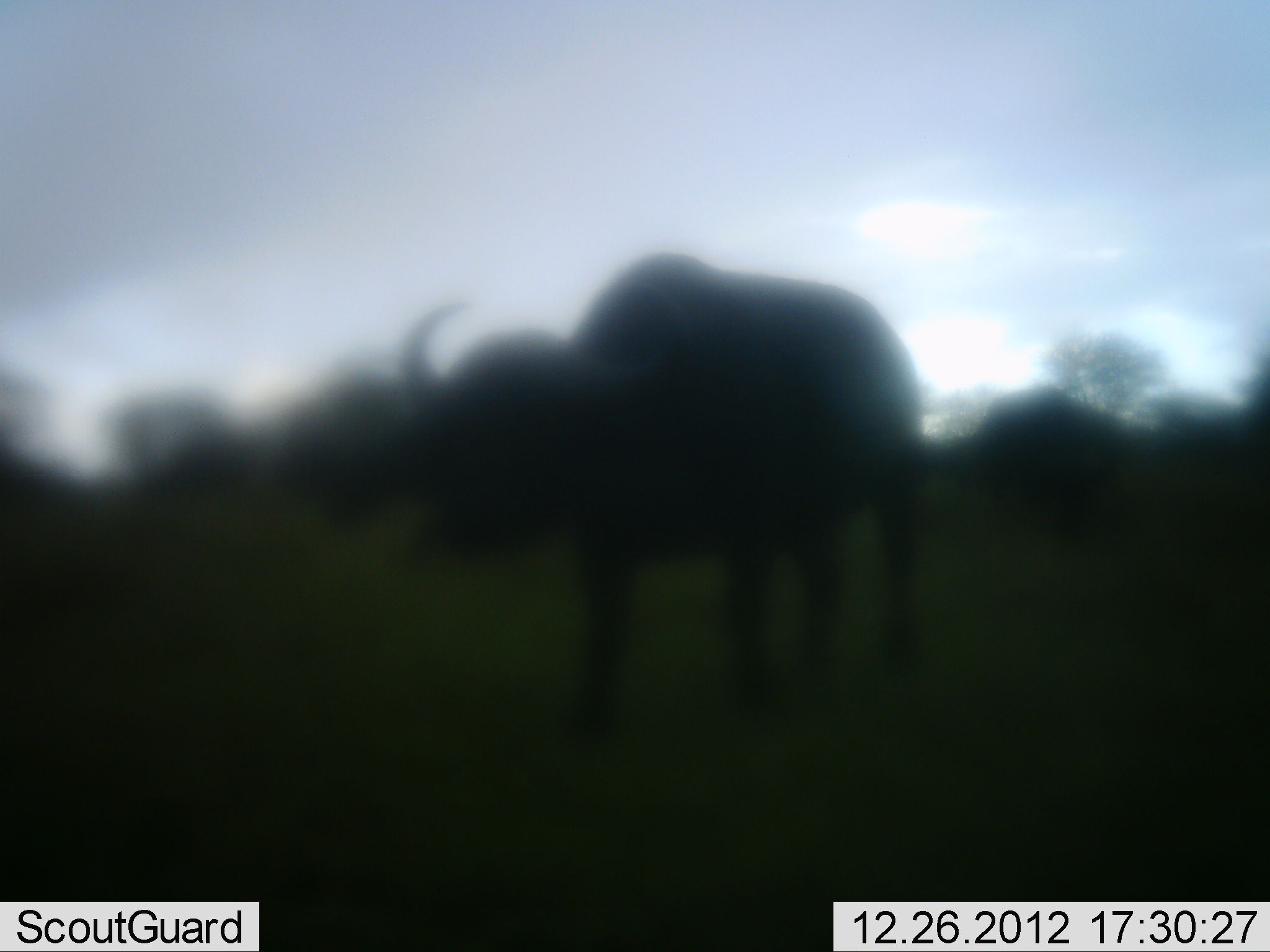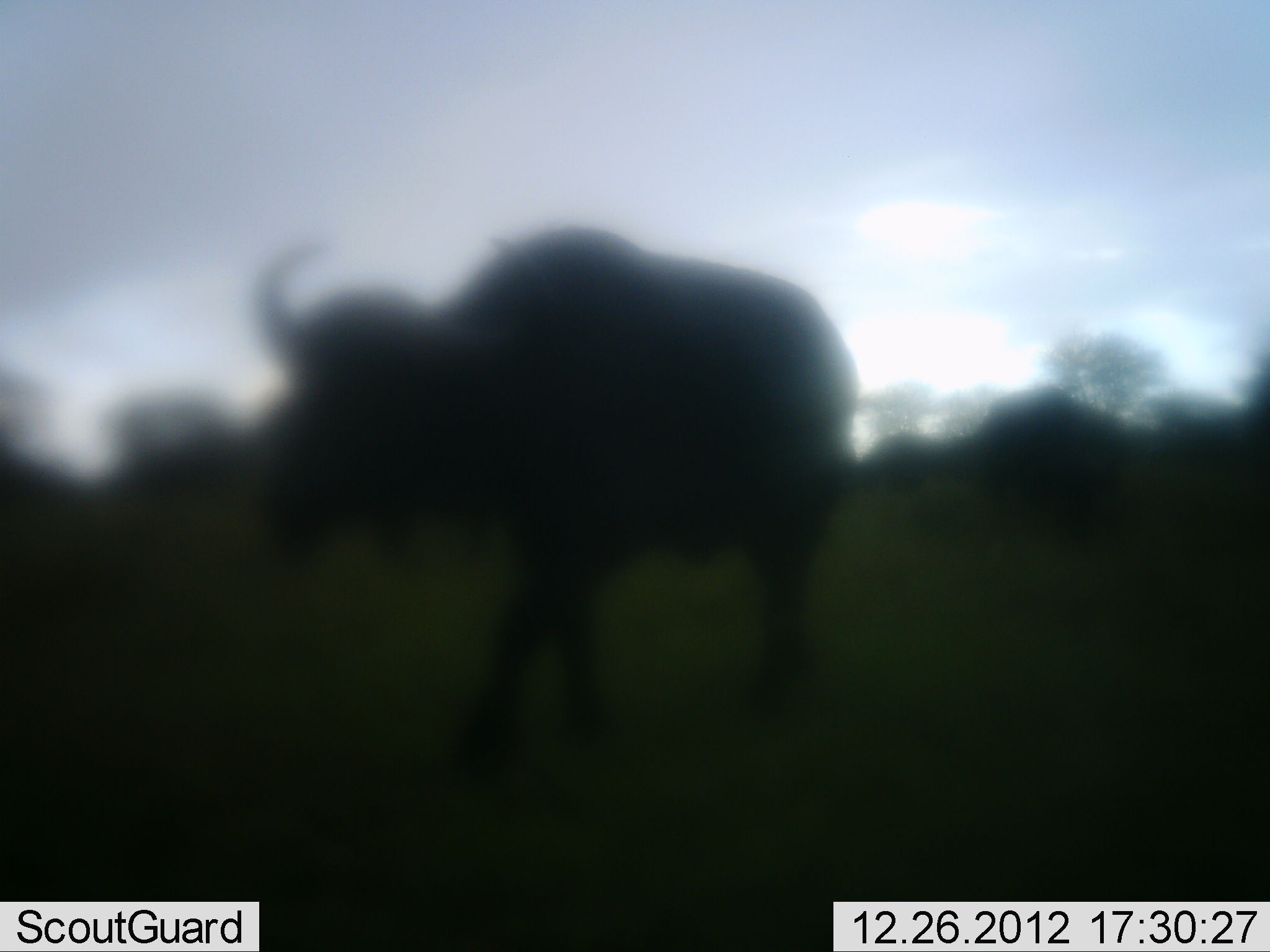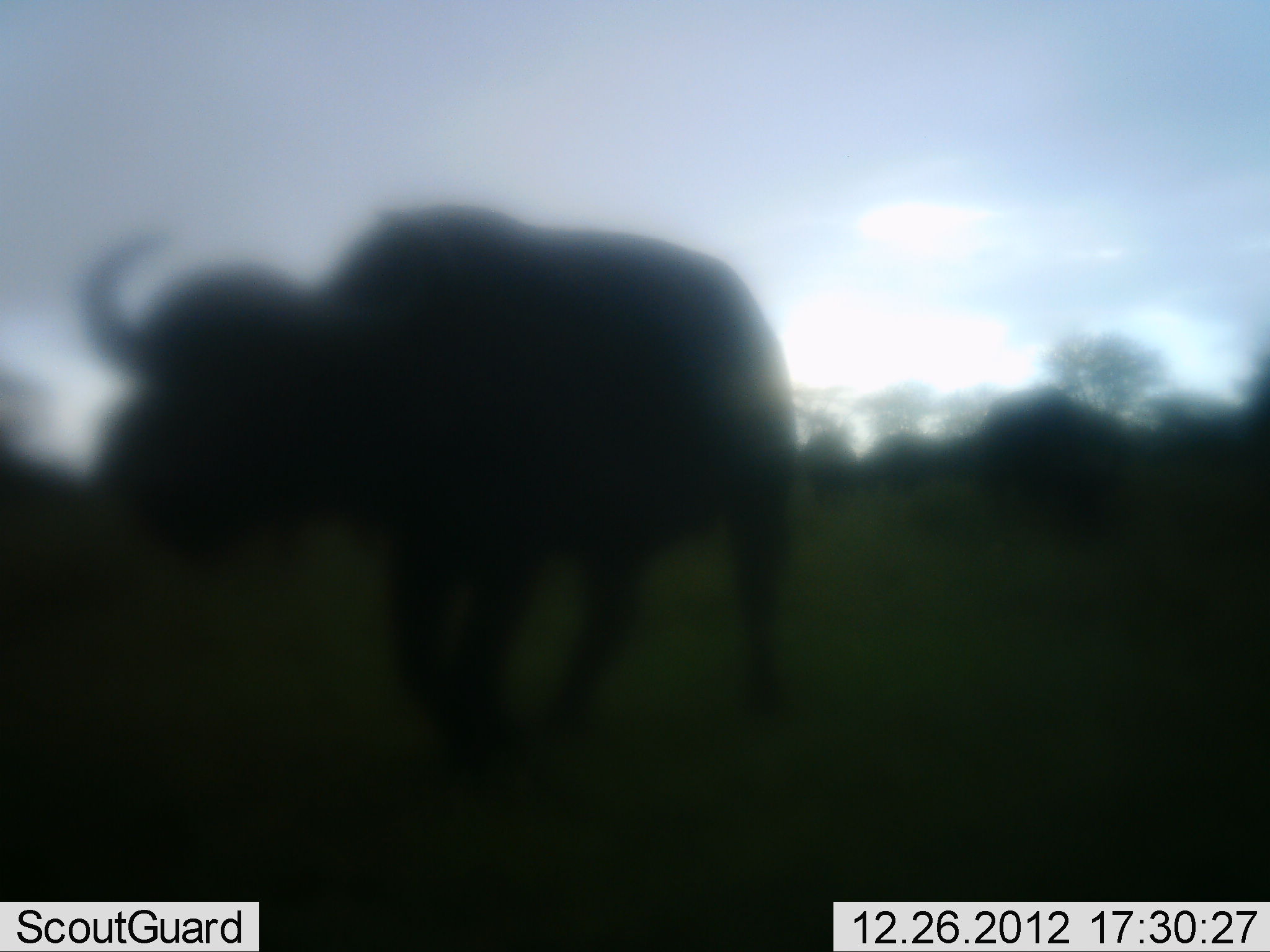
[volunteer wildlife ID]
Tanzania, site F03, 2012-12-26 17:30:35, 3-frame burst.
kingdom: Animalia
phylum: Chordata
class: Mammalia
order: Artiodactyla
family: Bovidae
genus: Syncerus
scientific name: Syncerus caffer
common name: cape buffalo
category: buffalo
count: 1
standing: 19%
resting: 0%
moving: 92%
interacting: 0%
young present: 0%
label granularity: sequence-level